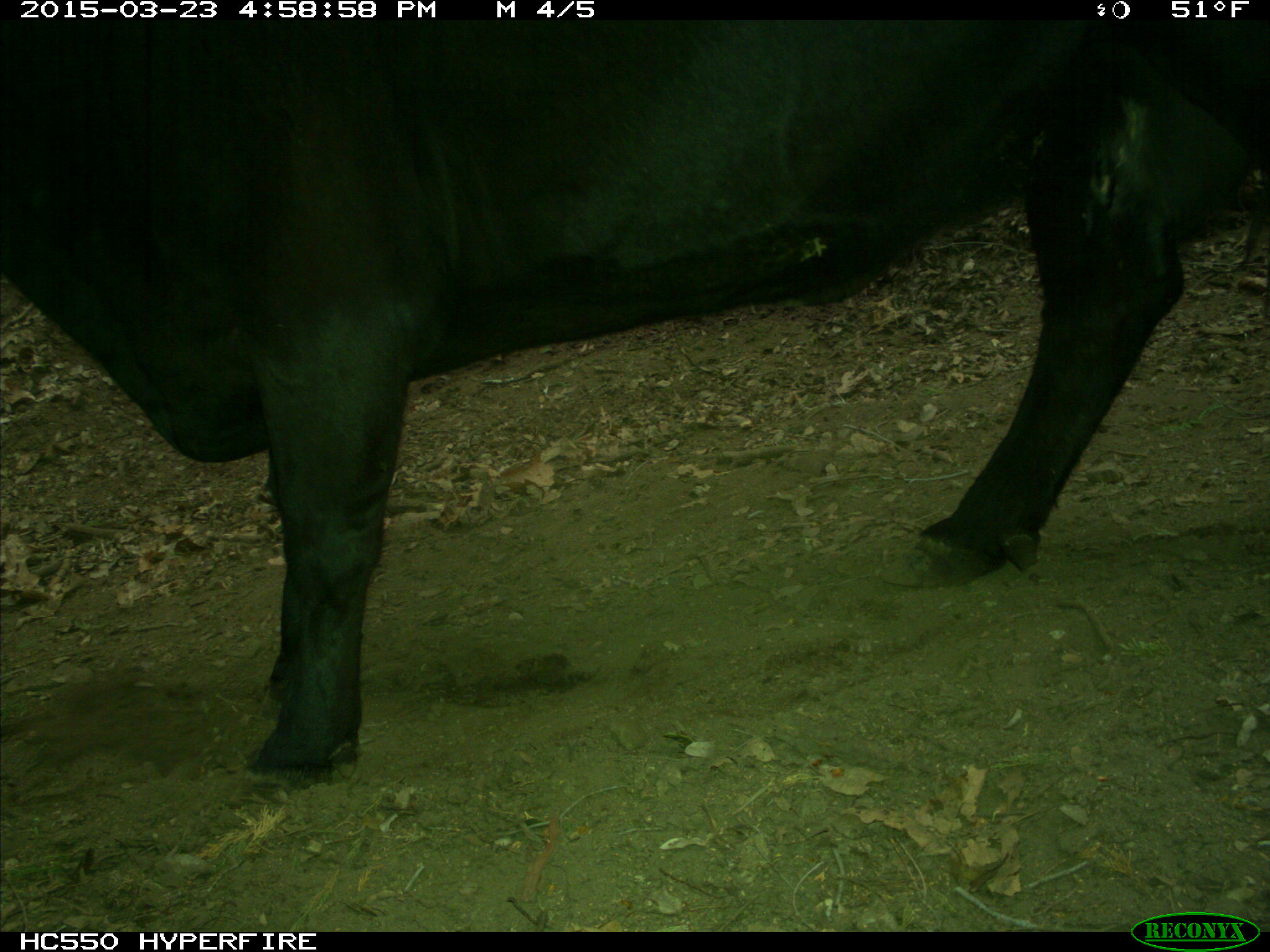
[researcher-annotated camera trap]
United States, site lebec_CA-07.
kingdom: Animalia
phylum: Chordata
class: Mammalia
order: Artiodactyla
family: Bovidae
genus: Bos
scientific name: Bos taurus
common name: domestic cow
Bos taurus (domestic cow).